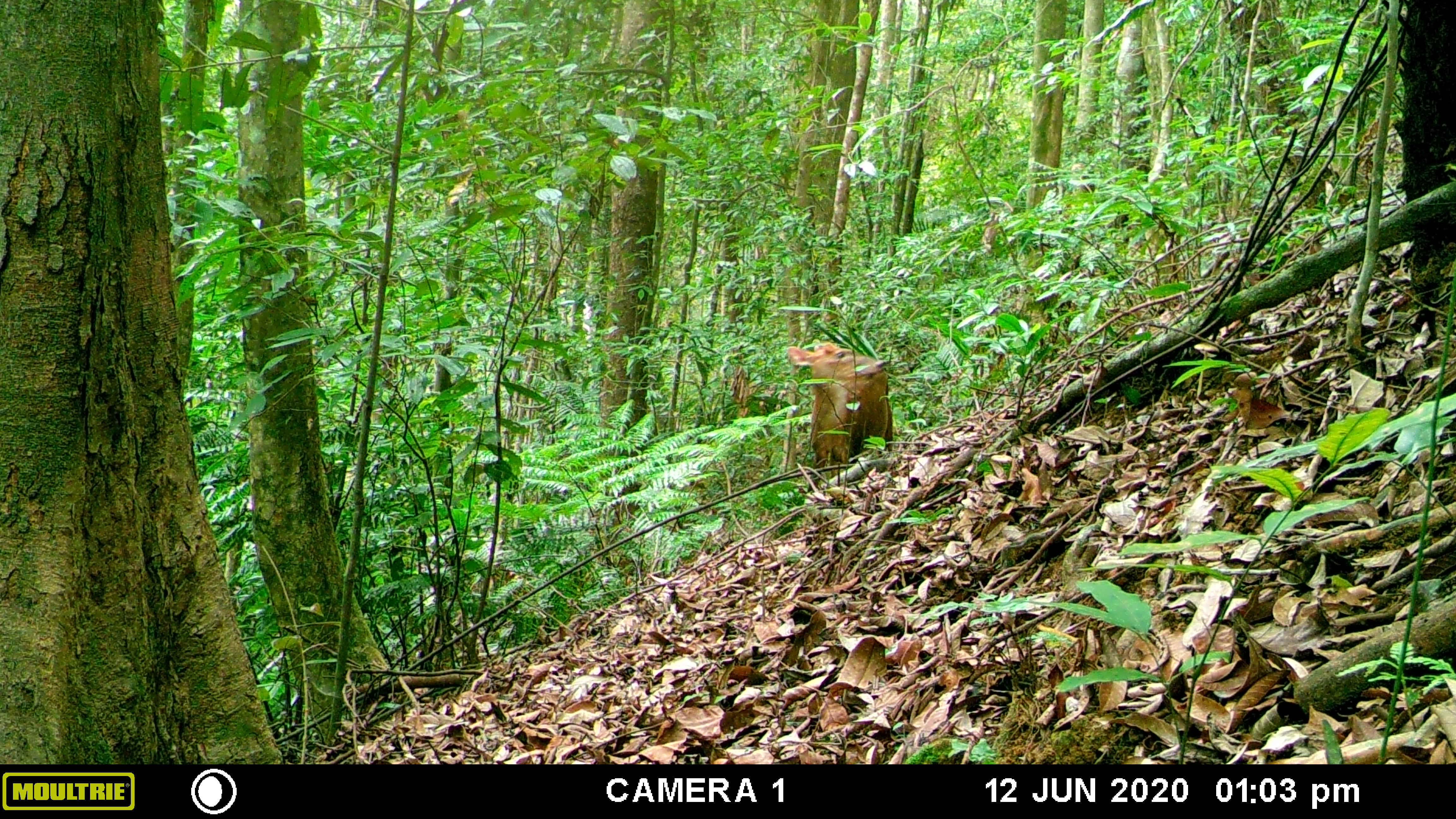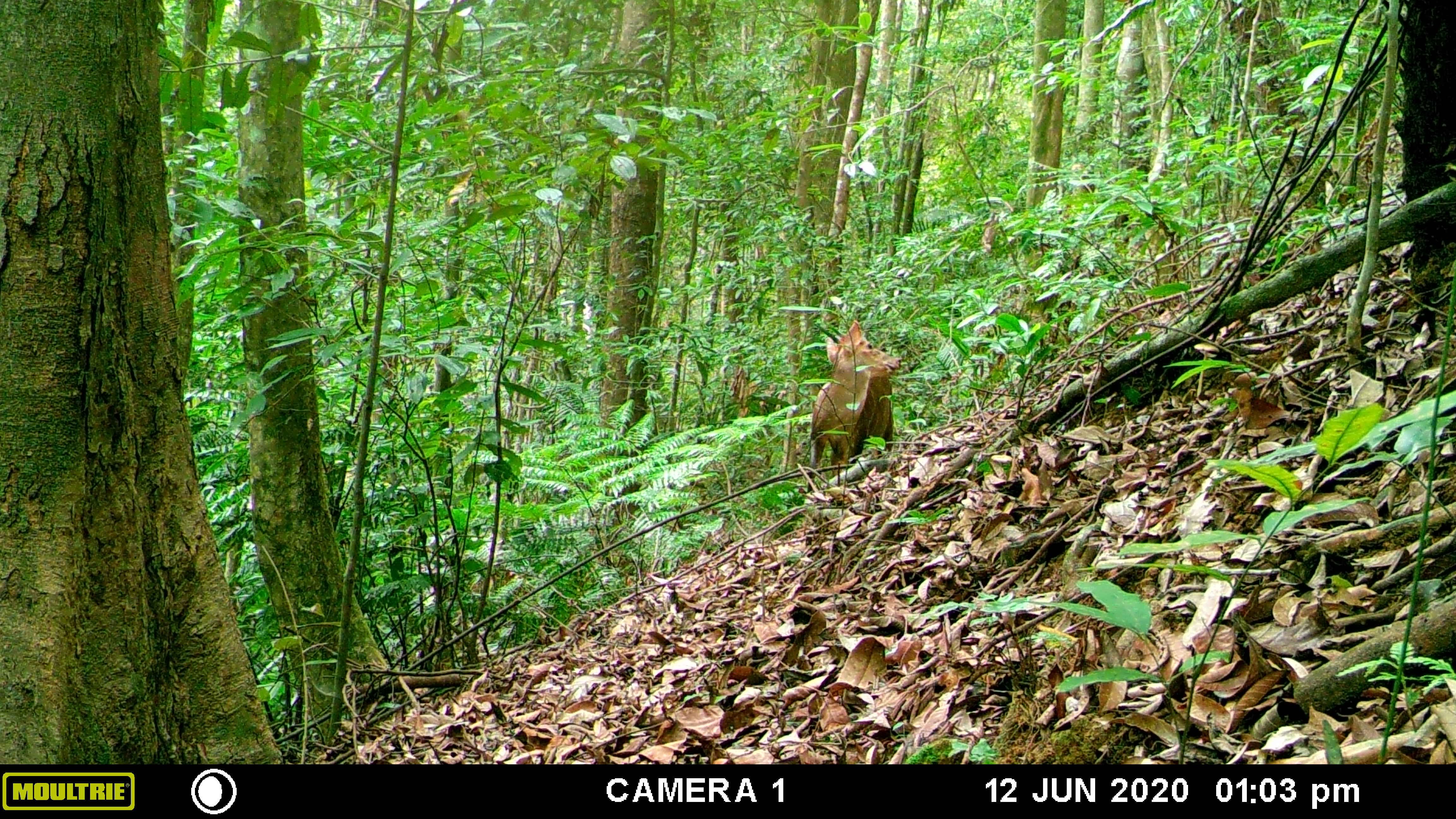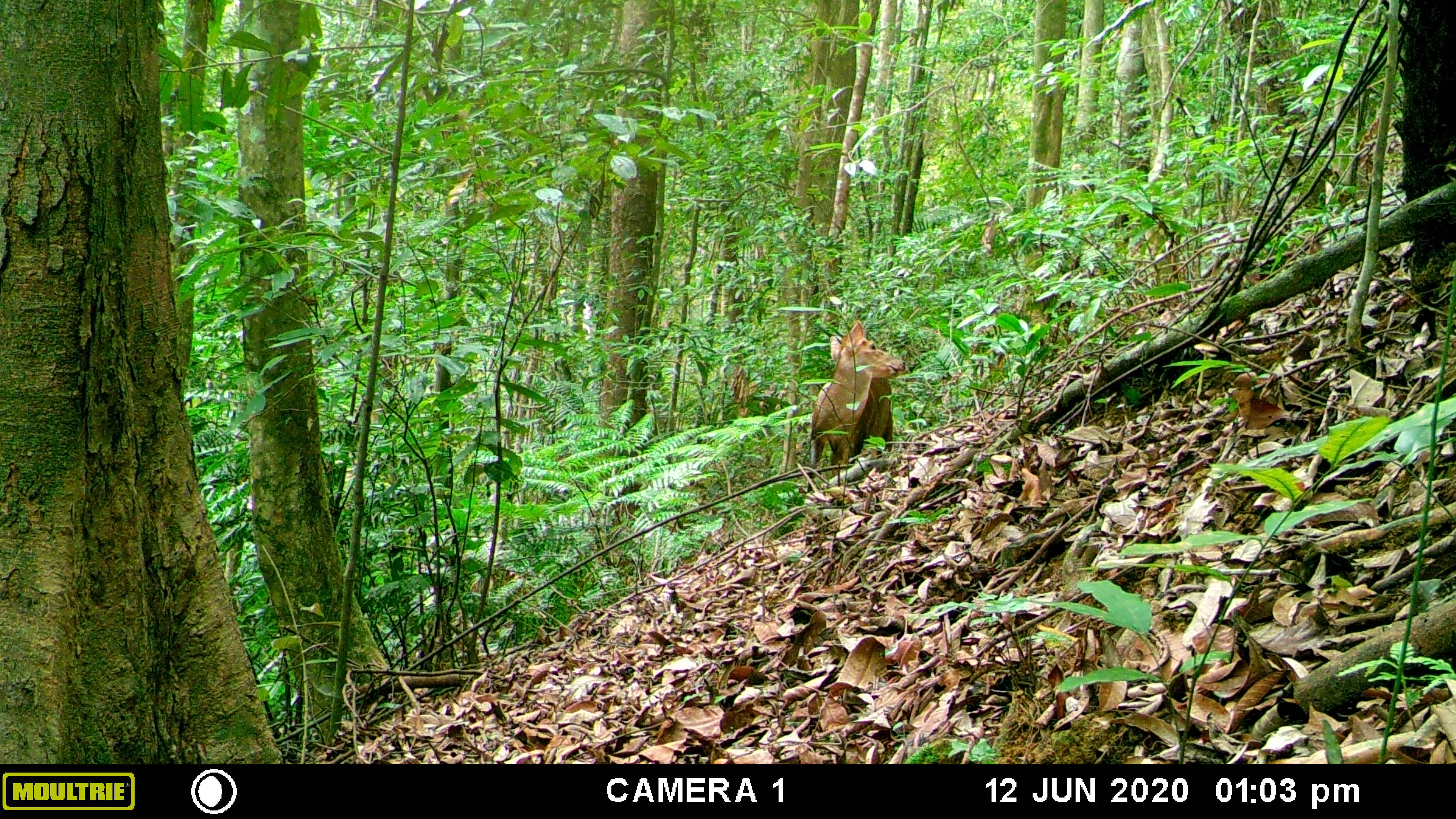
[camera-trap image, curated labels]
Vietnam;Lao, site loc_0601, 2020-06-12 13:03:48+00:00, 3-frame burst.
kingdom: Animalia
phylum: Chordata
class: Mammalia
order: Artiodactyla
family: Cervidae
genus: Muntiacus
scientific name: Muntiacus rooseveltorum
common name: roosevelt's muntjac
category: roosevelts muntjac group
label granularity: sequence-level